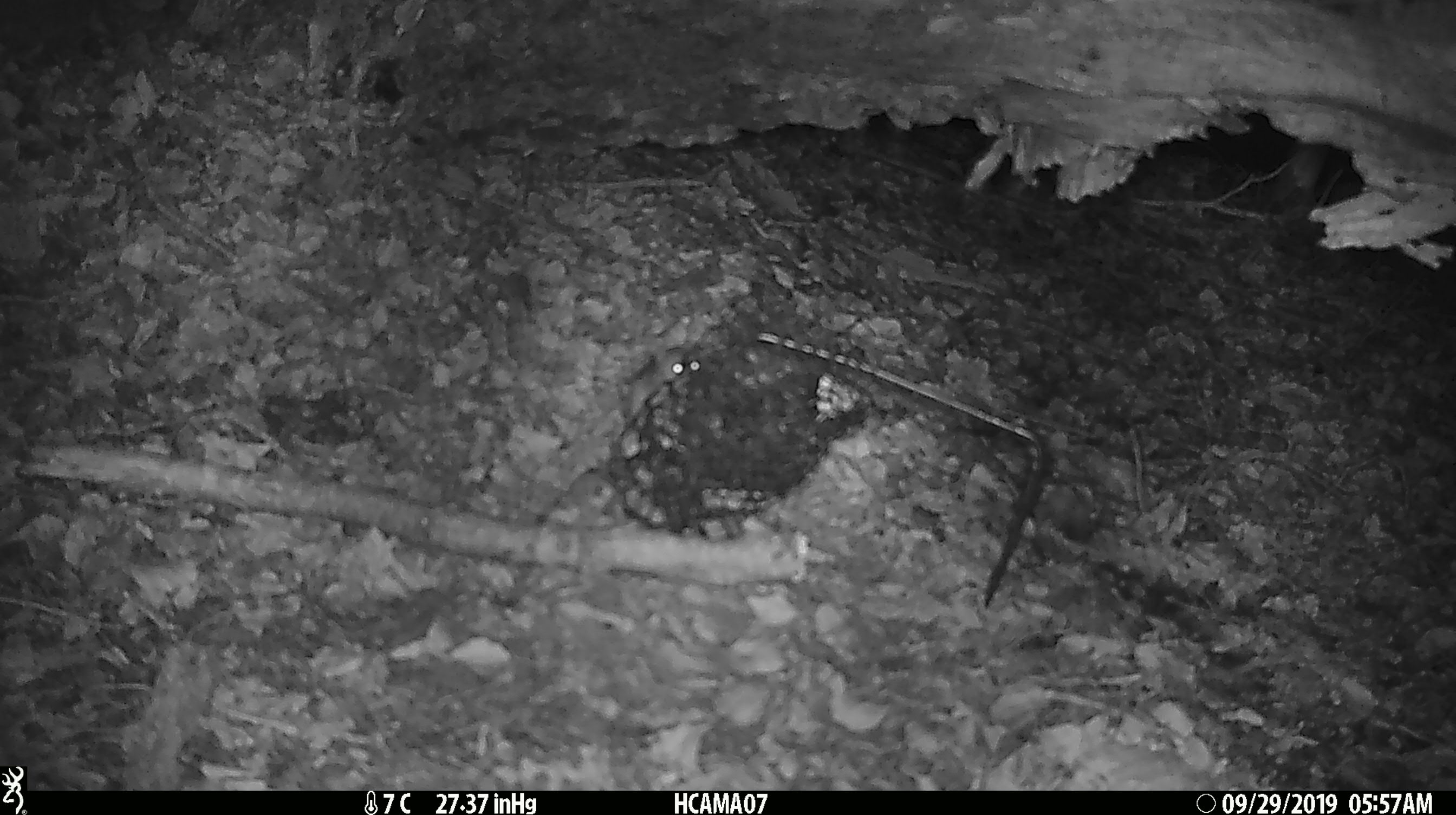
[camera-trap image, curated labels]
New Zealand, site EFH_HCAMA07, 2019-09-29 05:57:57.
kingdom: Animalia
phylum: Chordata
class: Mammalia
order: Rodentia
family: Muridae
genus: Mus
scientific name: Mus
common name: mouse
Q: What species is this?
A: Mouse (Mus).